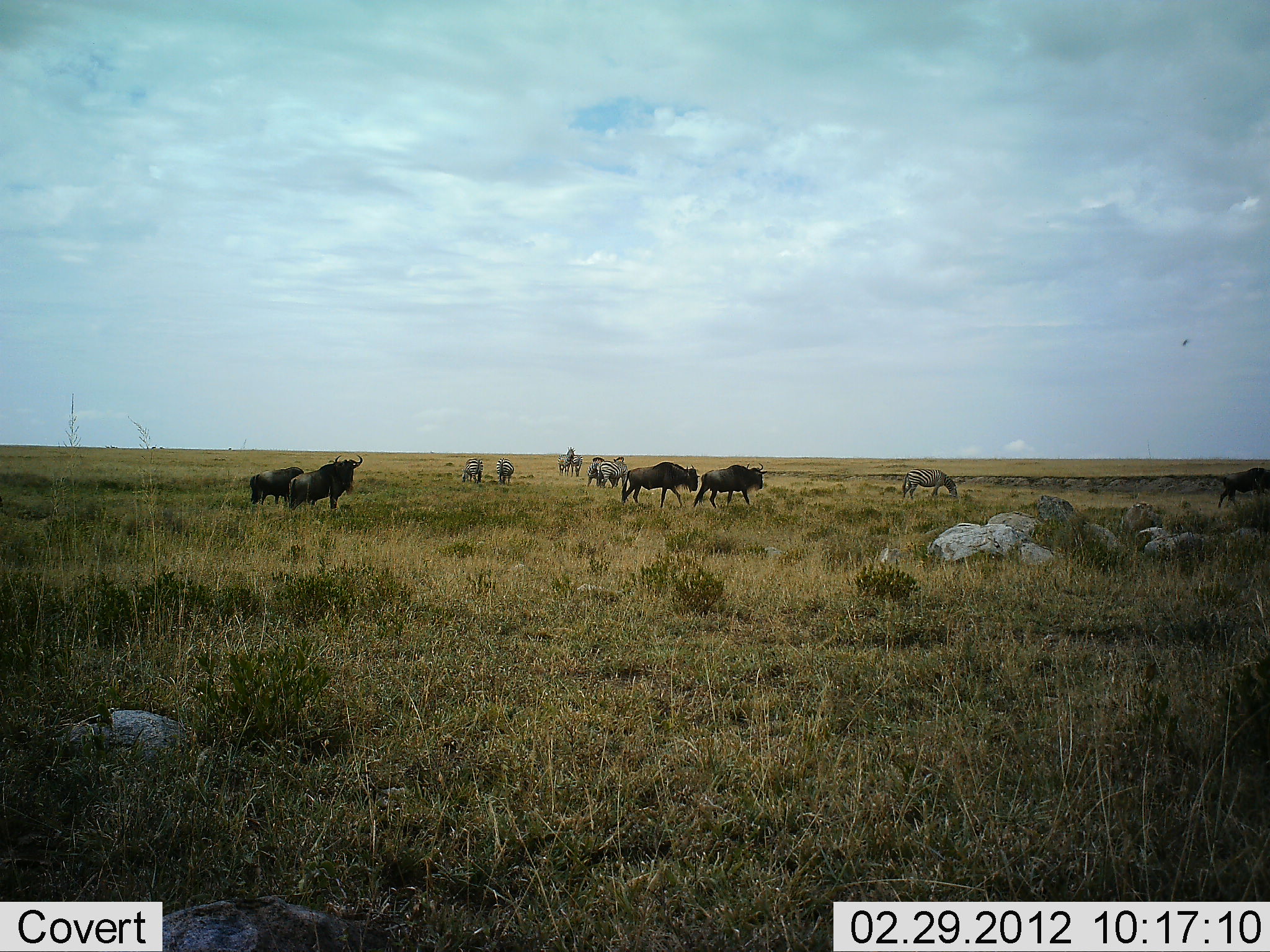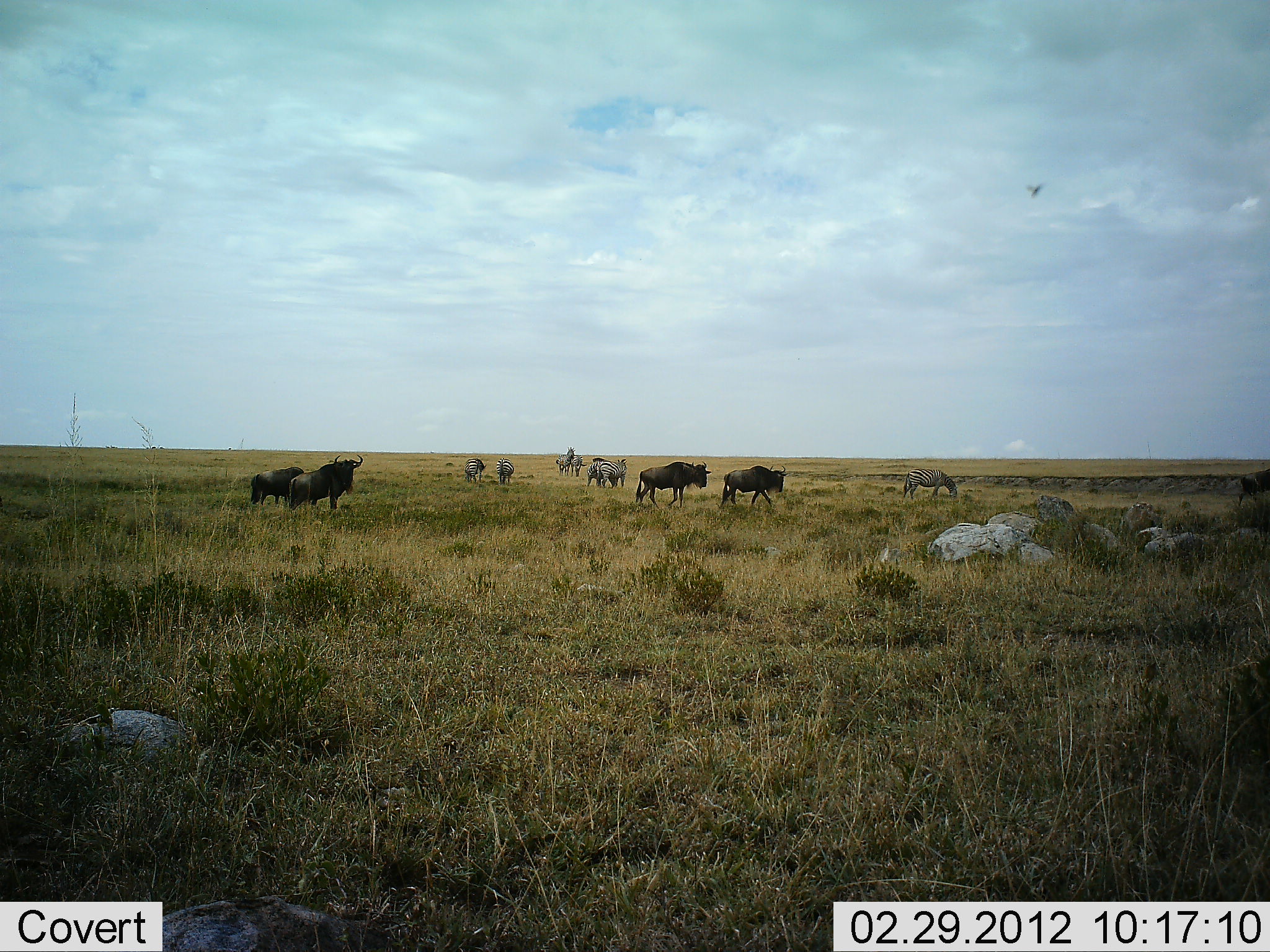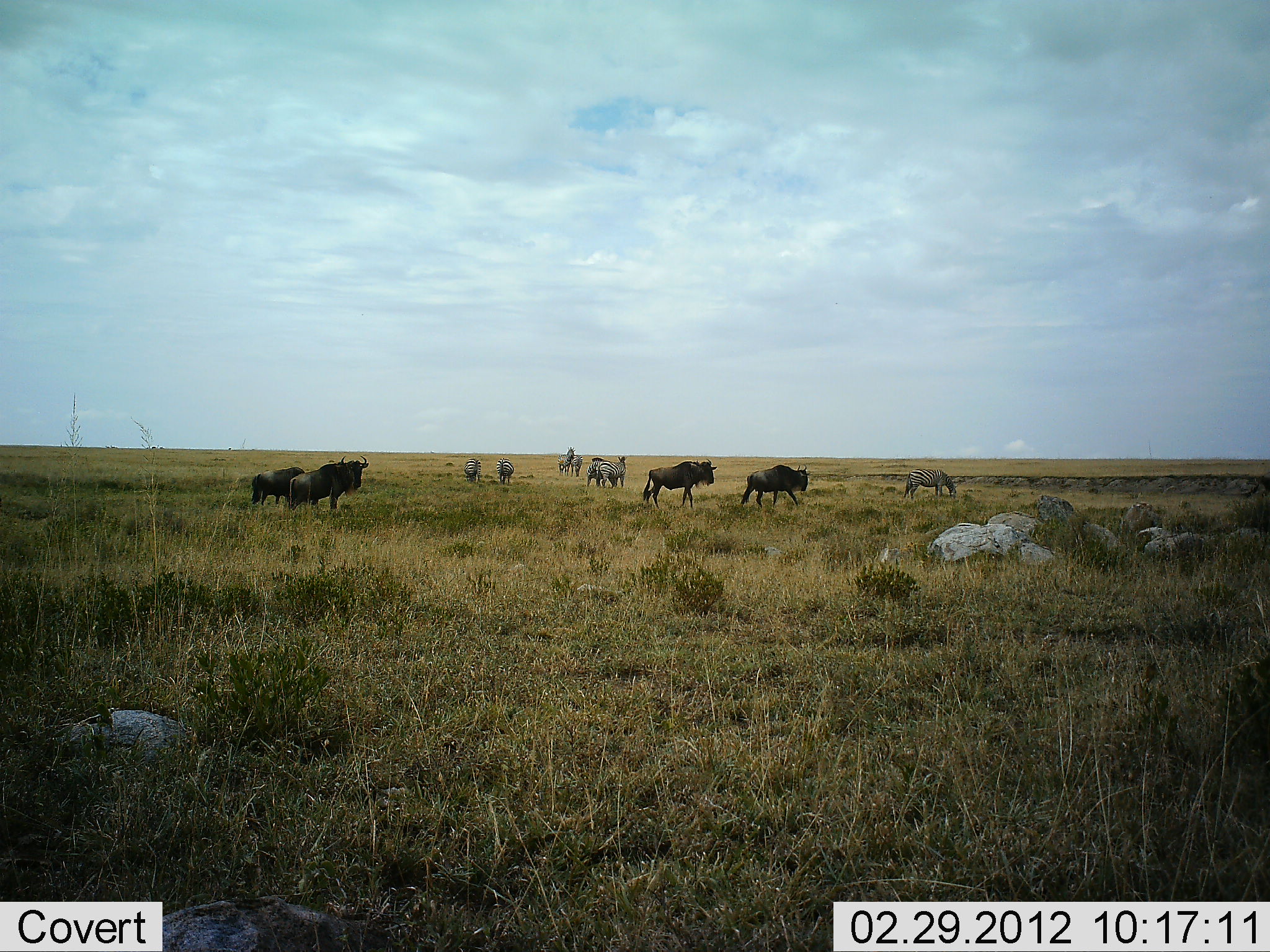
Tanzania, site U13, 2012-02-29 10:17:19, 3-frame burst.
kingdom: Animalia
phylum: Chordata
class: Mammalia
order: Artiodactyla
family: Bovidae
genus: Connochaetes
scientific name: Connochaetes taurinus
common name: blue wildebeest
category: wildebeest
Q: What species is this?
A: Wildebeest (blue wildebeest) (Connochaetes taurinus).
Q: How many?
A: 5.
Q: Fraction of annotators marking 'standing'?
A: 59%.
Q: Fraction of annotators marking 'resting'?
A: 0%.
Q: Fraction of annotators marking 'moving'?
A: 100%.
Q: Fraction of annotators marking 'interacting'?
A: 3%.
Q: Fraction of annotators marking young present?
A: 3%.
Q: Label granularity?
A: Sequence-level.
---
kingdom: Animalia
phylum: Chordata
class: Mammalia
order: Perissodactyla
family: Equidae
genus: Equus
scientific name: Equus quagga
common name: plains zebra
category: zebra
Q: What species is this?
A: Zebra (plains zebra) (Equus quagga).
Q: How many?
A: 7.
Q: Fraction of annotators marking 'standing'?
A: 68%.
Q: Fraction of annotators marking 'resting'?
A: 4%.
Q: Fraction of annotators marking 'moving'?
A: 18%.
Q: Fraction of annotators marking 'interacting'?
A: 7%.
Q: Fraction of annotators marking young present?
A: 0%.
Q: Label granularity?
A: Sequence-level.